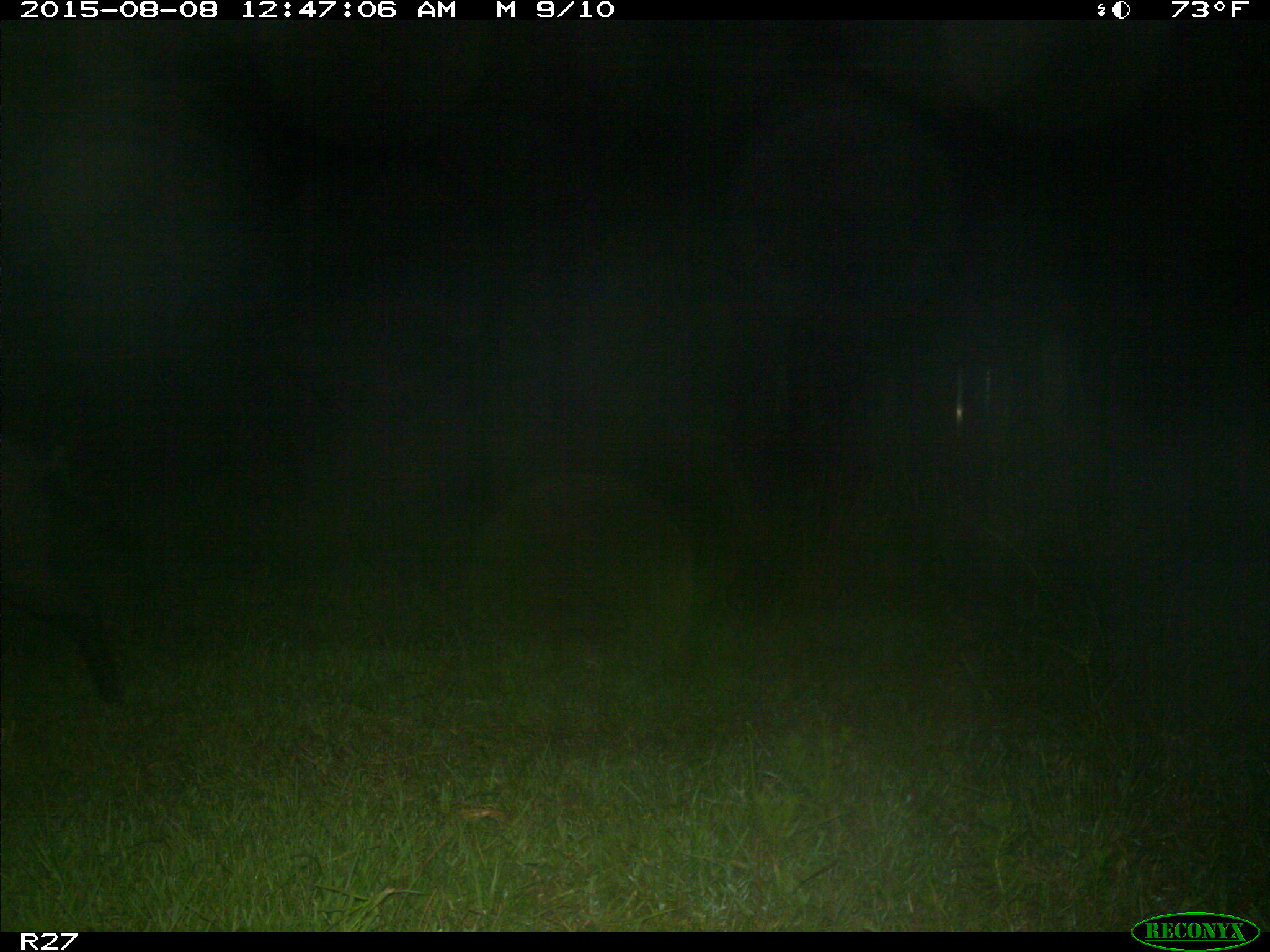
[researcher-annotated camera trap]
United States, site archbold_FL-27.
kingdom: Animalia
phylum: Chordata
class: Mammalia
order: Artiodactyla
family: Suidae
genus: Sus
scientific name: Sus scrofa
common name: wild boar